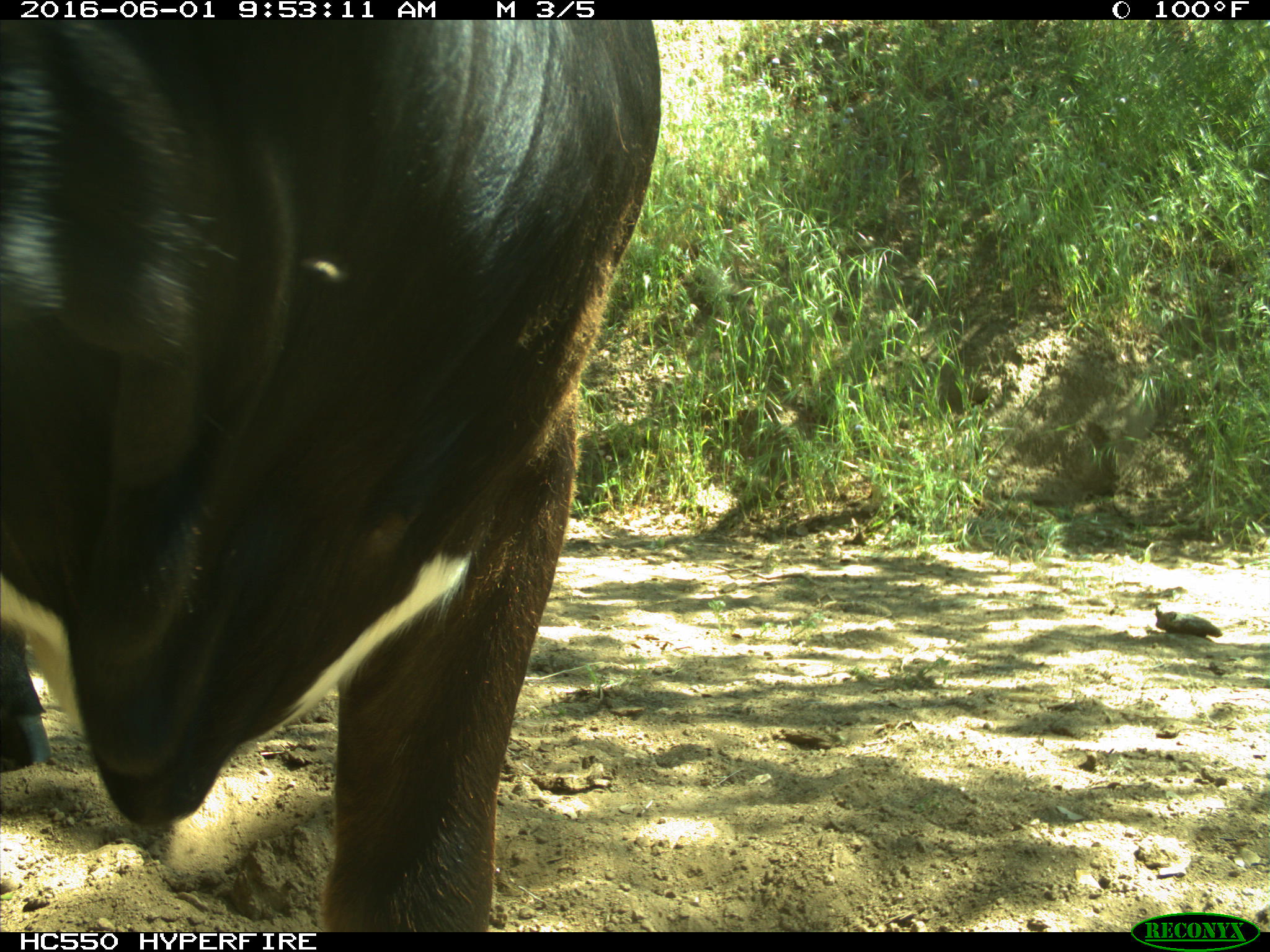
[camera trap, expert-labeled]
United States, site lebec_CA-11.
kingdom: Animalia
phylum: Chordata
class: Mammalia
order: Artiodactyla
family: Bovidae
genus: Bos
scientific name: Bos taurus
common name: domestic cow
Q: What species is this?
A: Bos taurus (domestic cow).